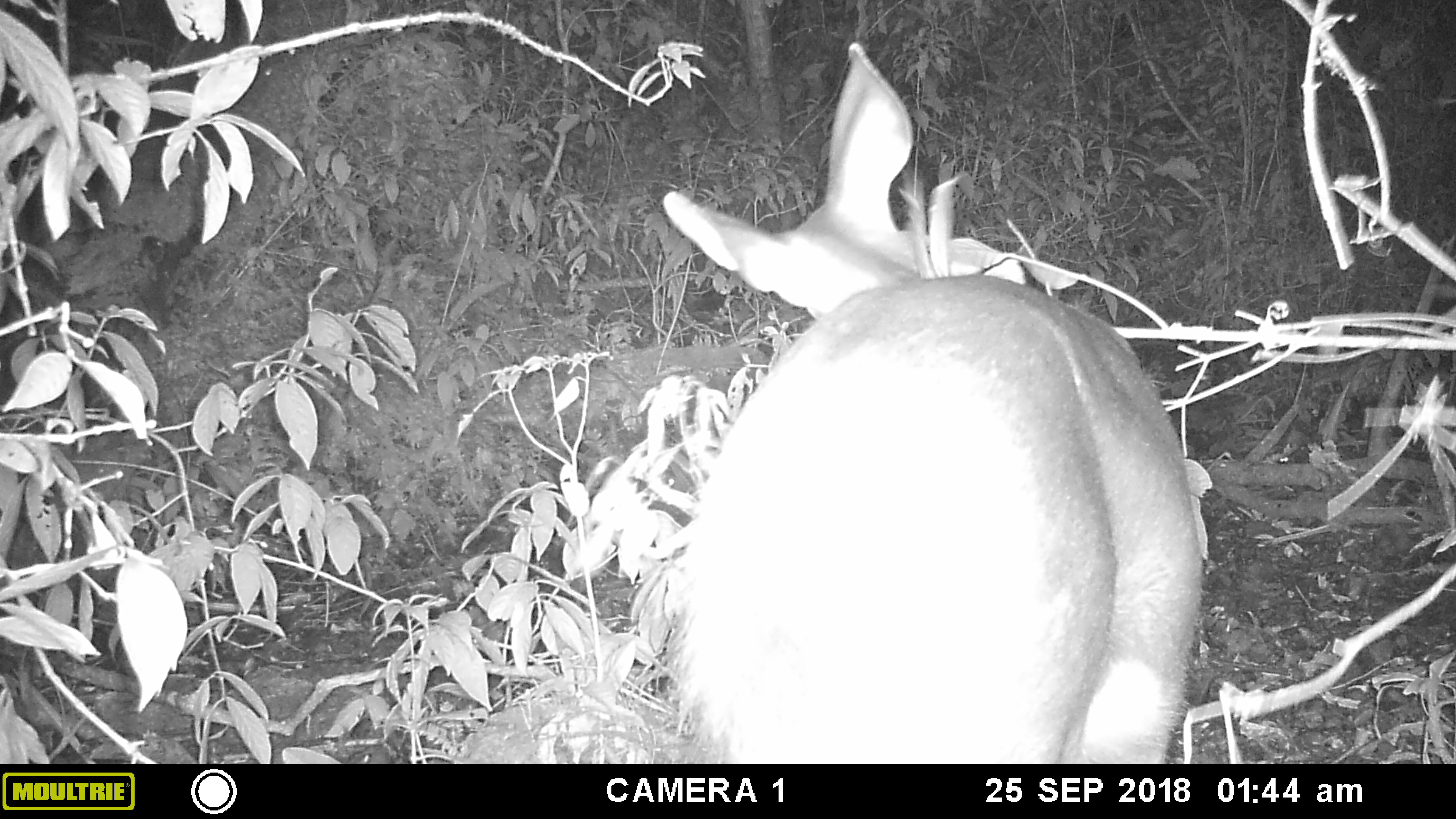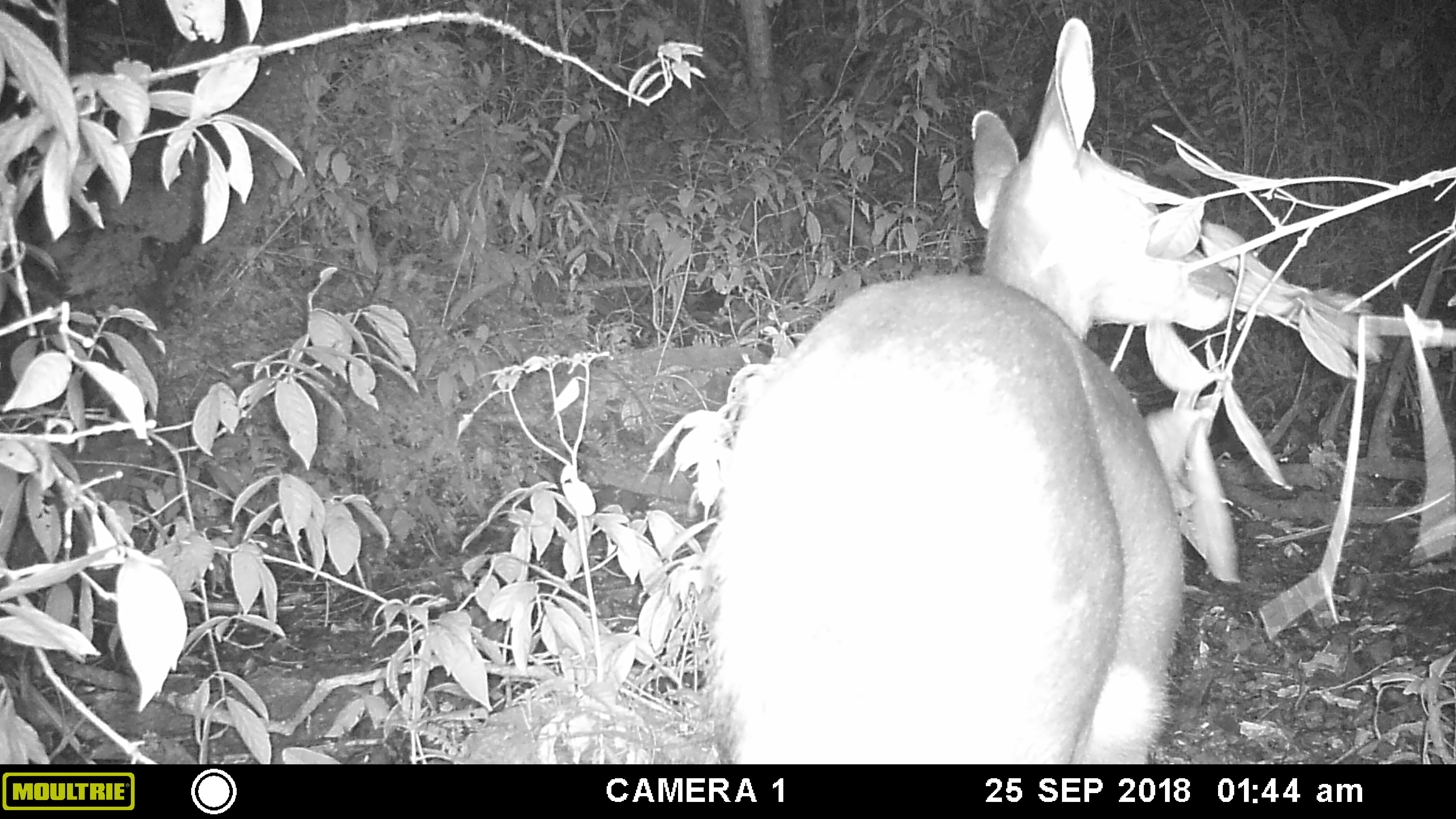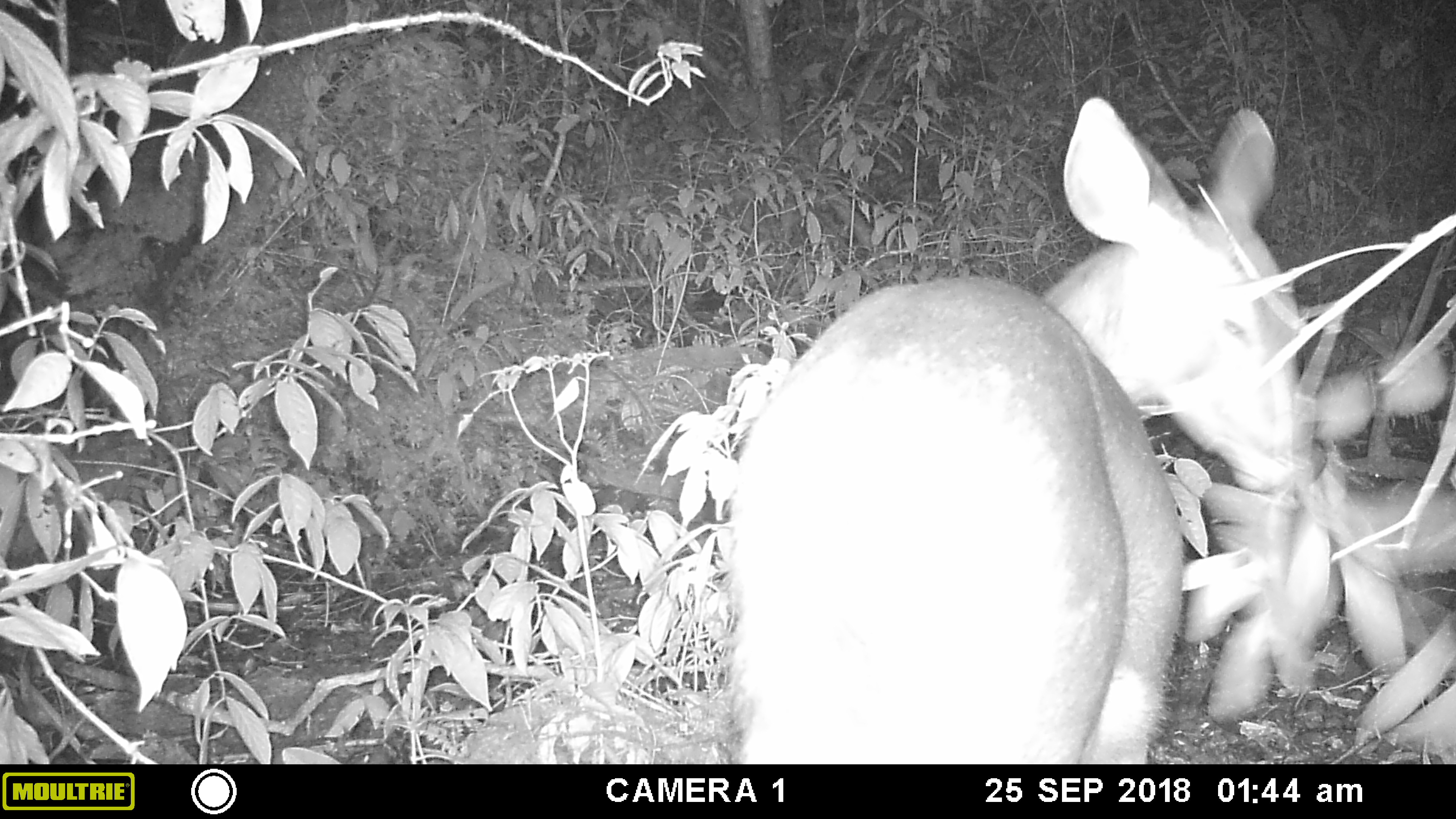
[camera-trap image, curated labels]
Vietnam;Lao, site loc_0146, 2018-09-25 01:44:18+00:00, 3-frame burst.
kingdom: Animalia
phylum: Chordata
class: Mammalia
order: Artiodactyla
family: Cervidae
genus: Rusa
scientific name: Rusa unicolor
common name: sambar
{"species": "sambar (Rusa unicolor)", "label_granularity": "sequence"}